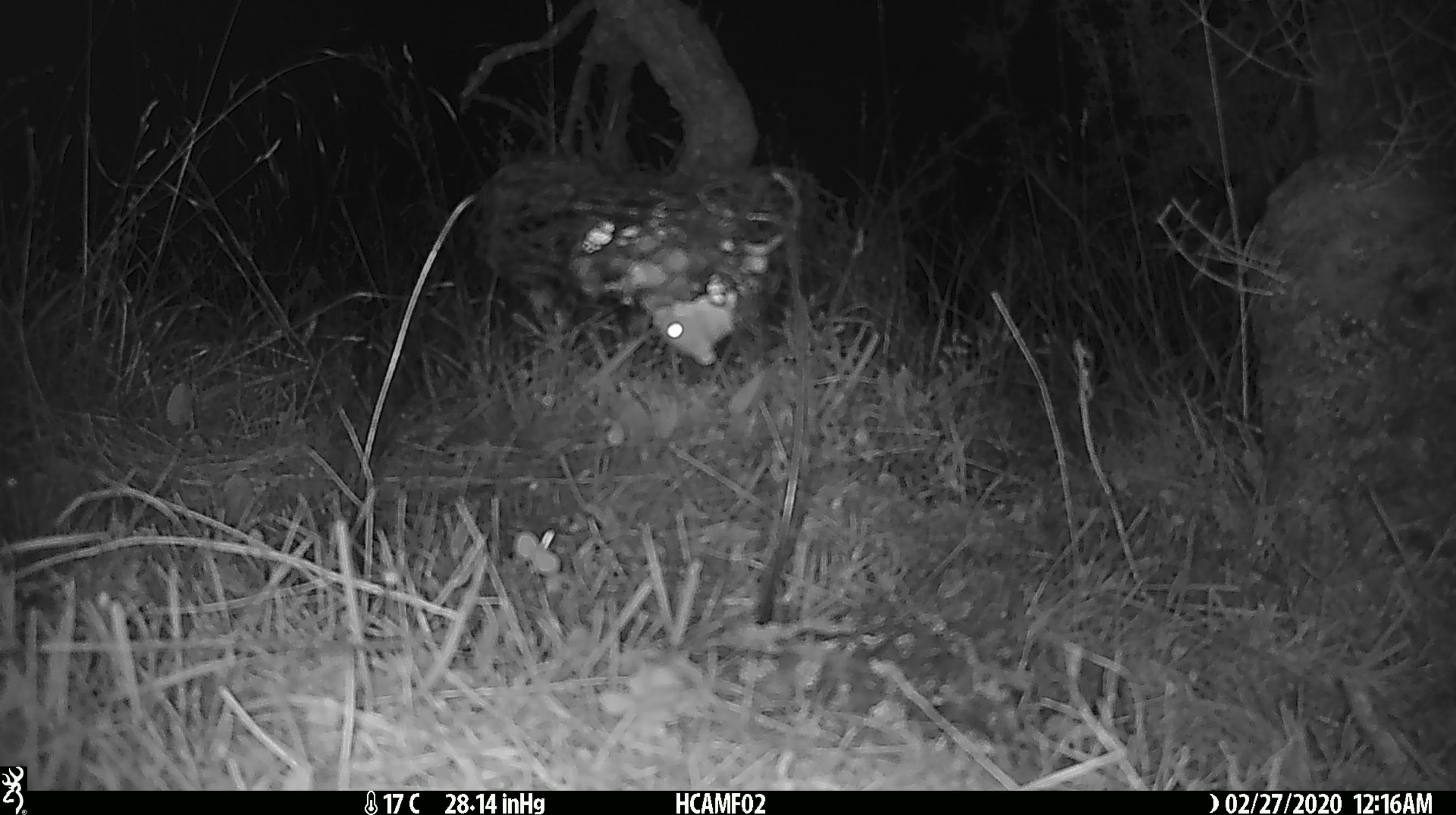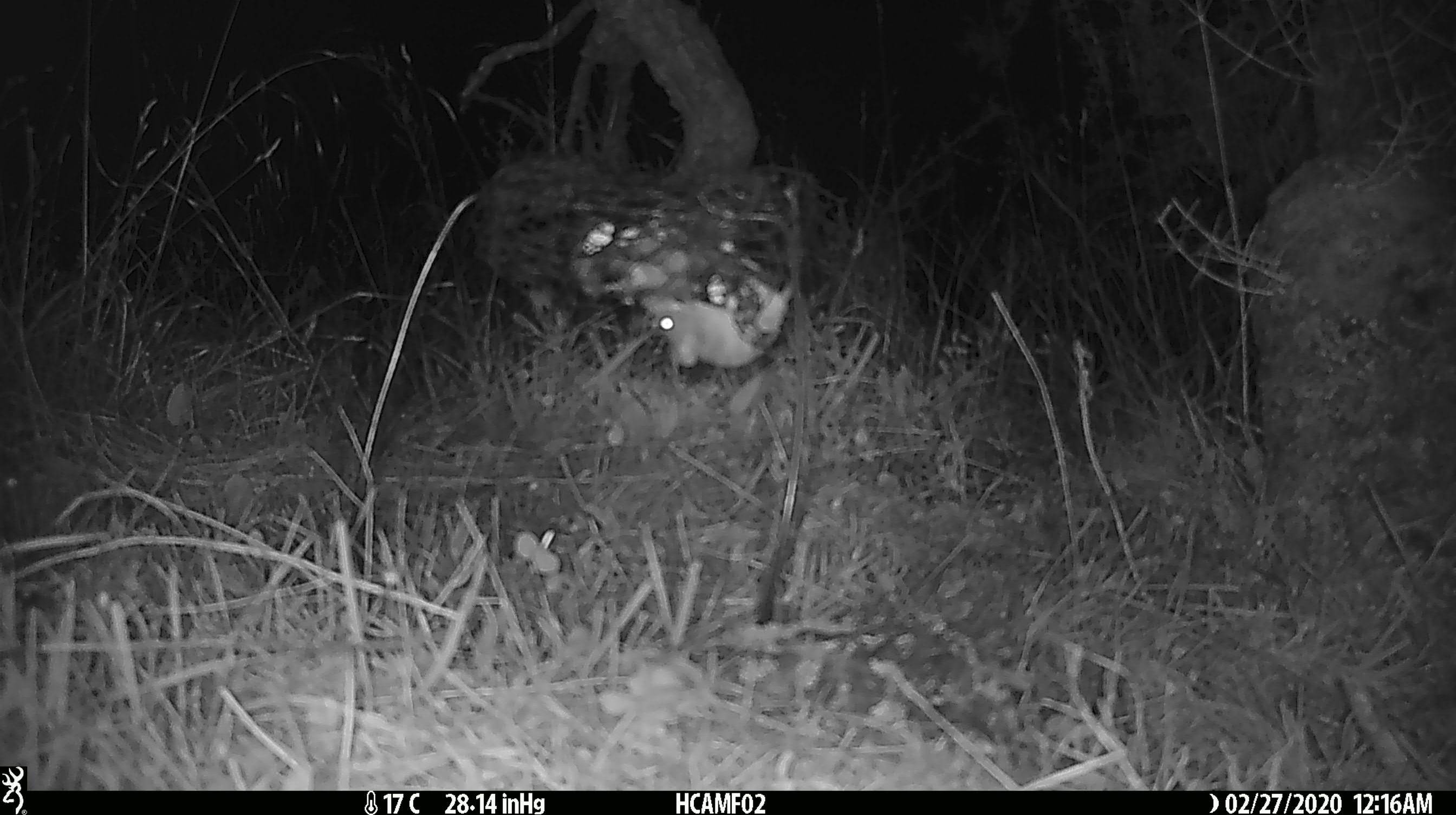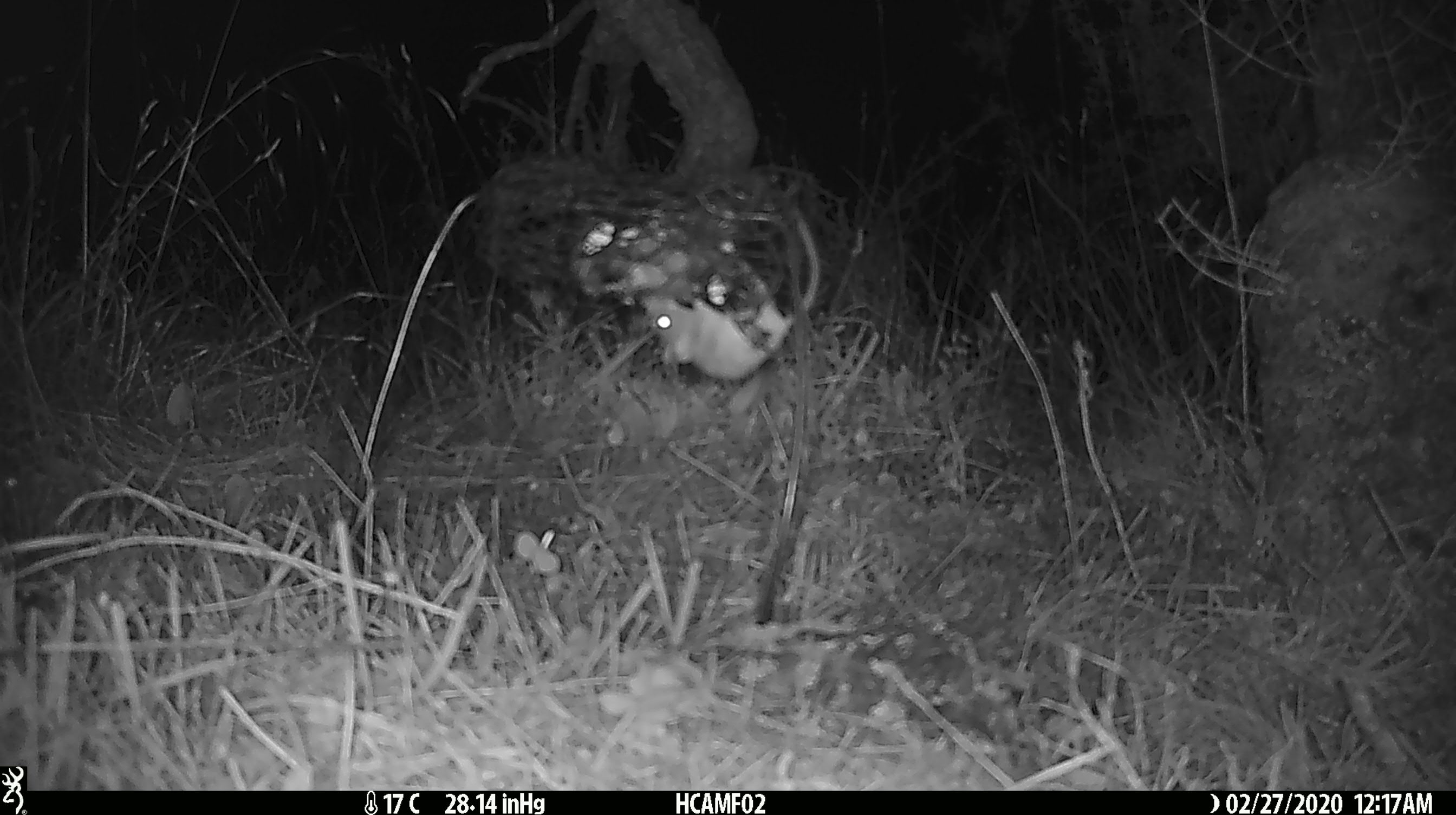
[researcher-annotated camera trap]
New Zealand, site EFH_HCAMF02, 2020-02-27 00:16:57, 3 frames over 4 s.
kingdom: Animalia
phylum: Chordata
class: Mammalia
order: Rodentia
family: Muridae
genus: Mus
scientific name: Mus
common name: mouse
Mouse (Mus).